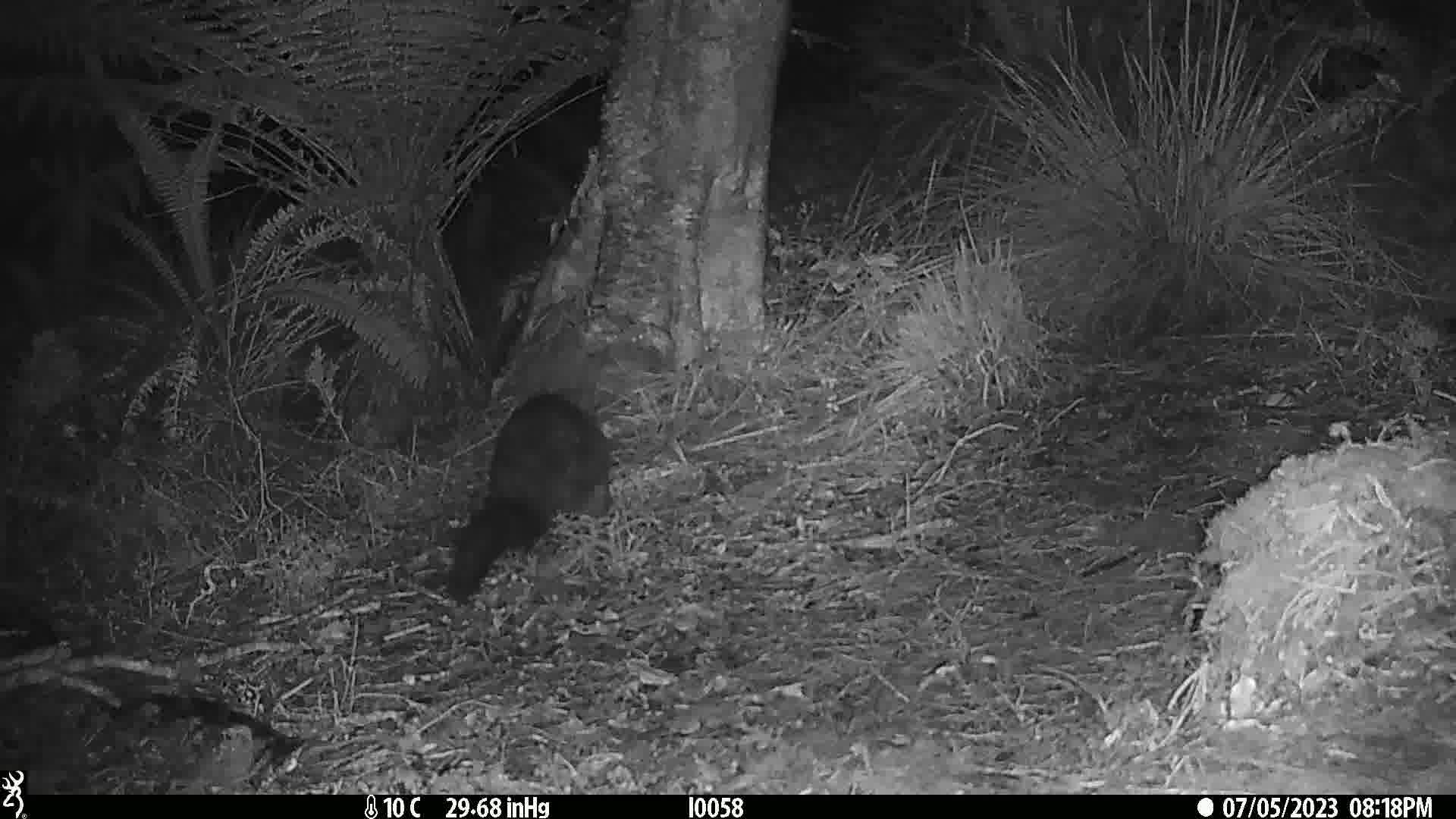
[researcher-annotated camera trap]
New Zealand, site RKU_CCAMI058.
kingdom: Animalia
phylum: Chordata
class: Mammalia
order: Diprotodontia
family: Phalangeridae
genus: Trichosurus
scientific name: Trichosurus vulpecula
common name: common brushtail possum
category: possum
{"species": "possum (common brushtail possum) (Trichosurus vulpecula)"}